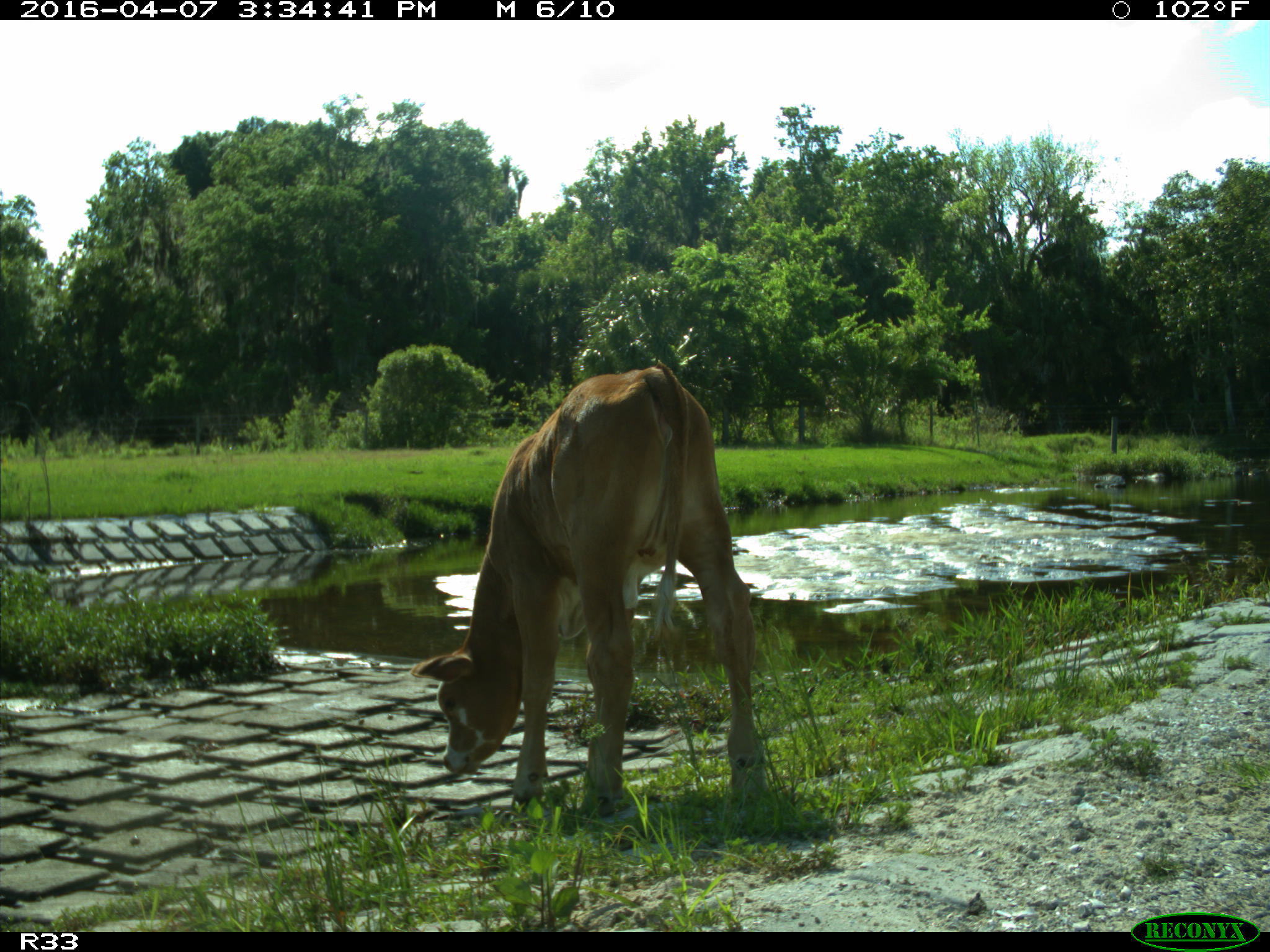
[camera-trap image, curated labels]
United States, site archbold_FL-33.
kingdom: Animalia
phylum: Chordata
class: Mammalia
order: Artiodactyla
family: Bovidae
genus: Bos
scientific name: Bos taurus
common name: domestic cow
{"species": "Bos taurus (domestic cow)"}